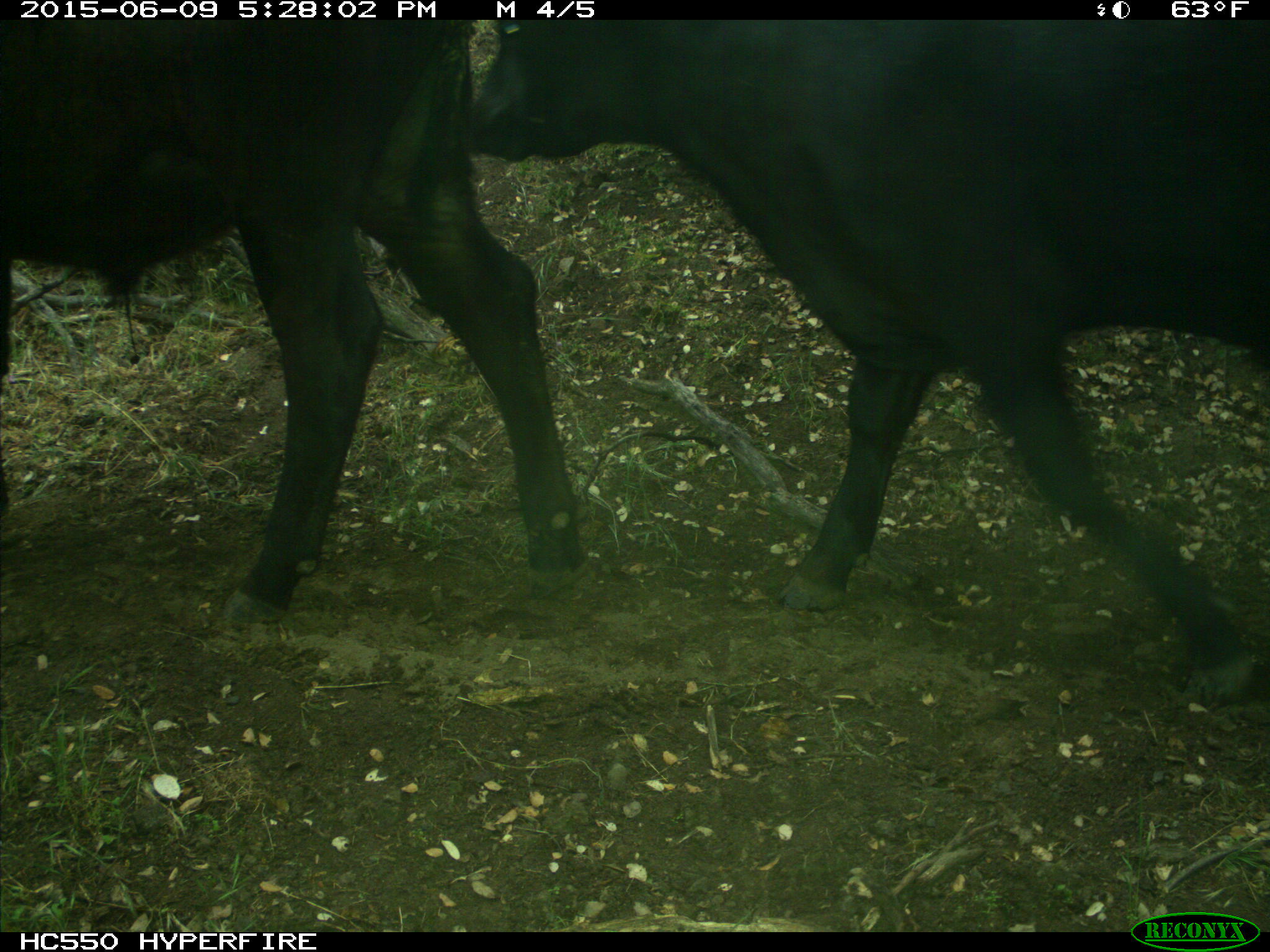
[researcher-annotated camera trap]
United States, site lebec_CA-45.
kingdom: Animalia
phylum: Chordata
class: Mammalia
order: Artiodactyla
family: Bovidae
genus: Bos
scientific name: Bos taurus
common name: domestic cow